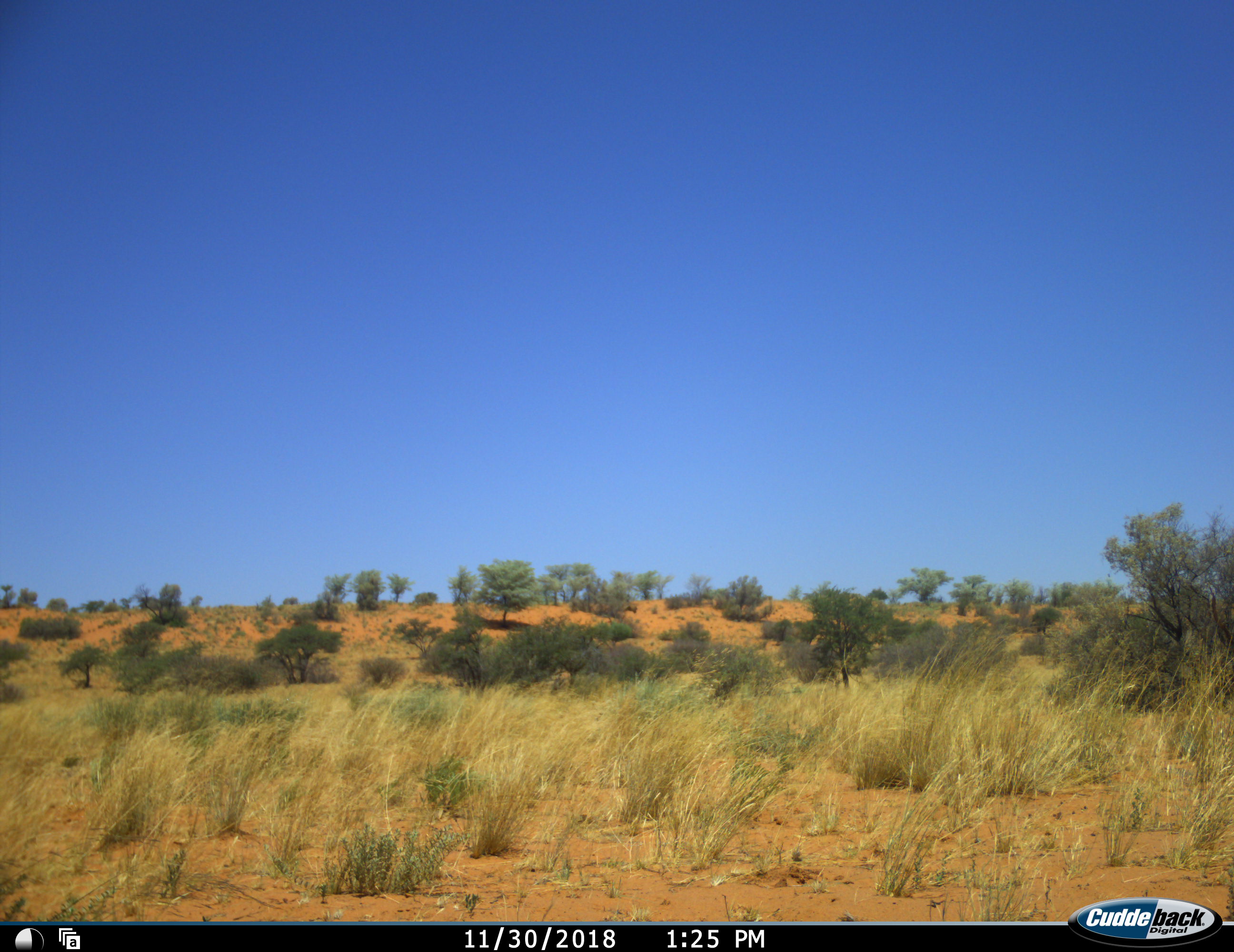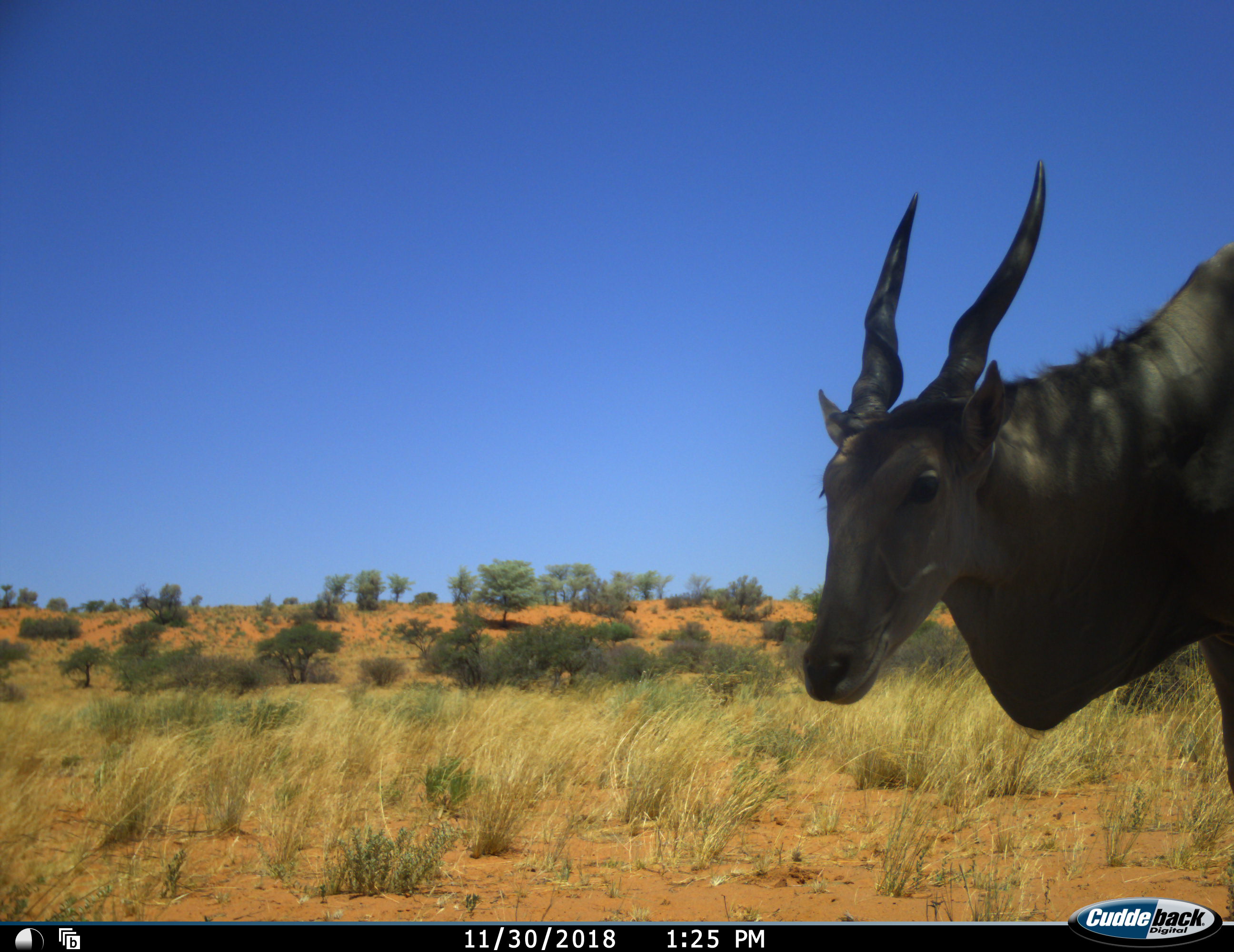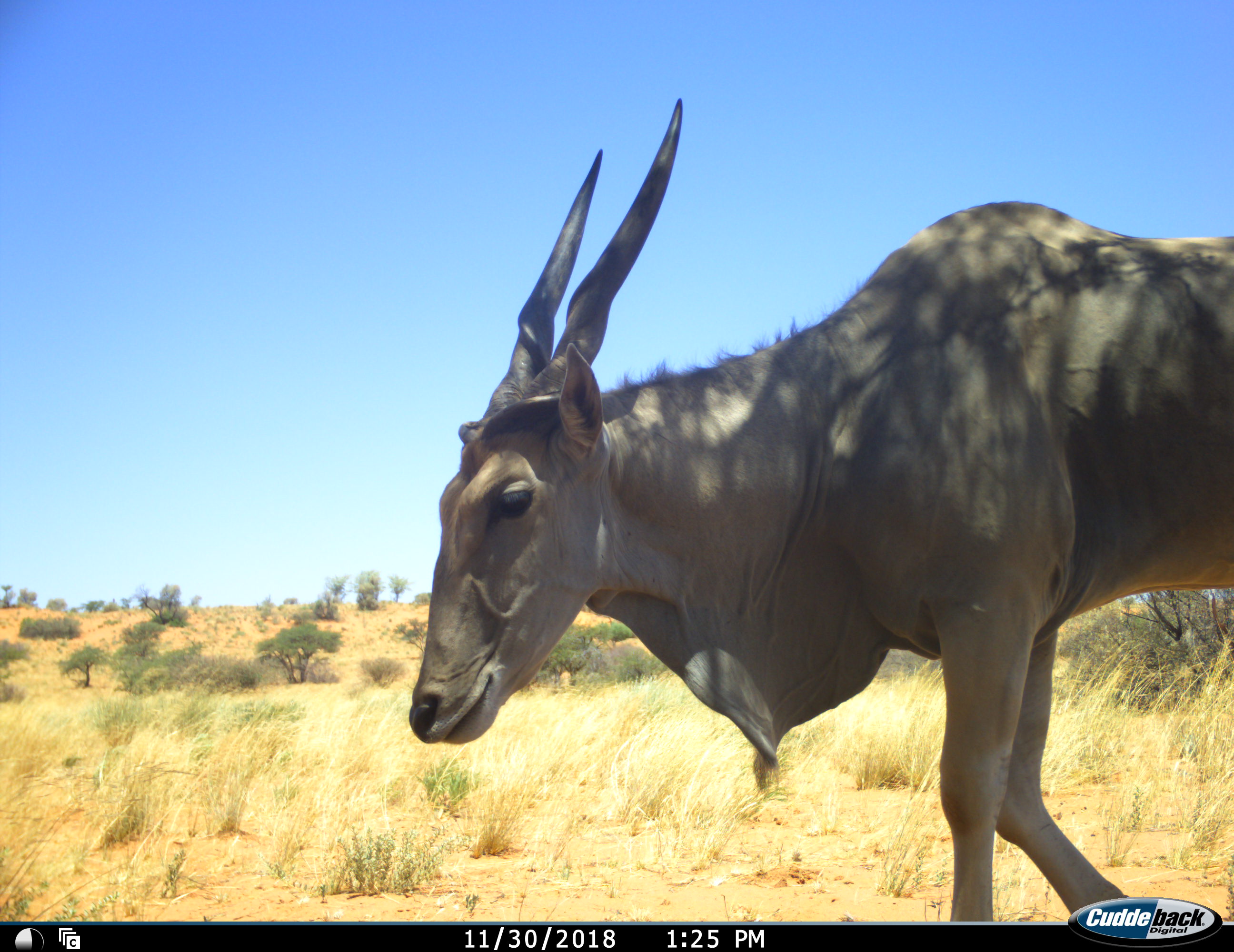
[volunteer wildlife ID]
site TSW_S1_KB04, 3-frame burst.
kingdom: Animalia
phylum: Chordata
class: Mammalia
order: Artiodactyla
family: Bovidae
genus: Tragelaphus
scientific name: Tragelaphus oryx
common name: eland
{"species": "eland (Tragelaphus oryx)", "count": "1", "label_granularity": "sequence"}